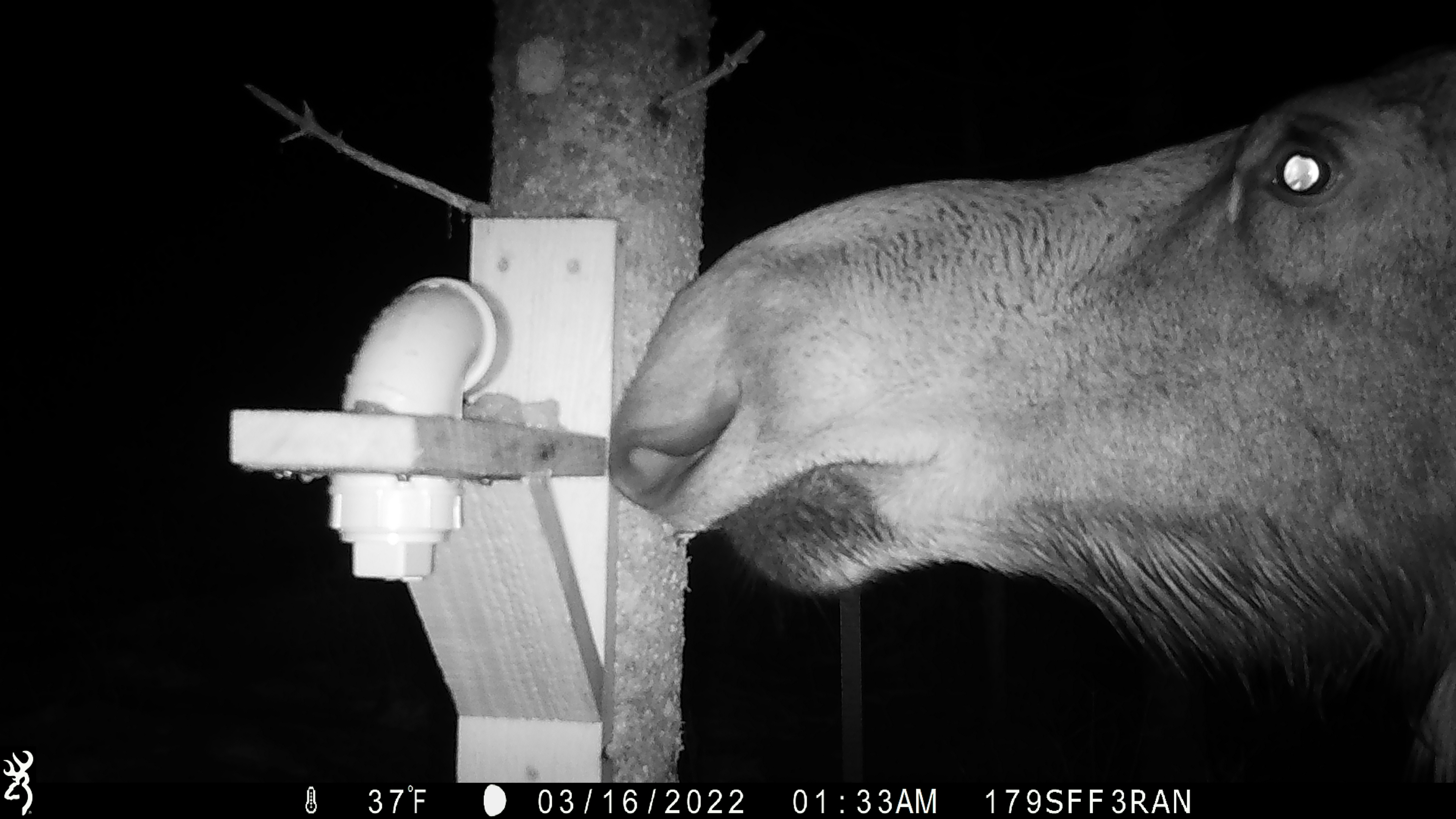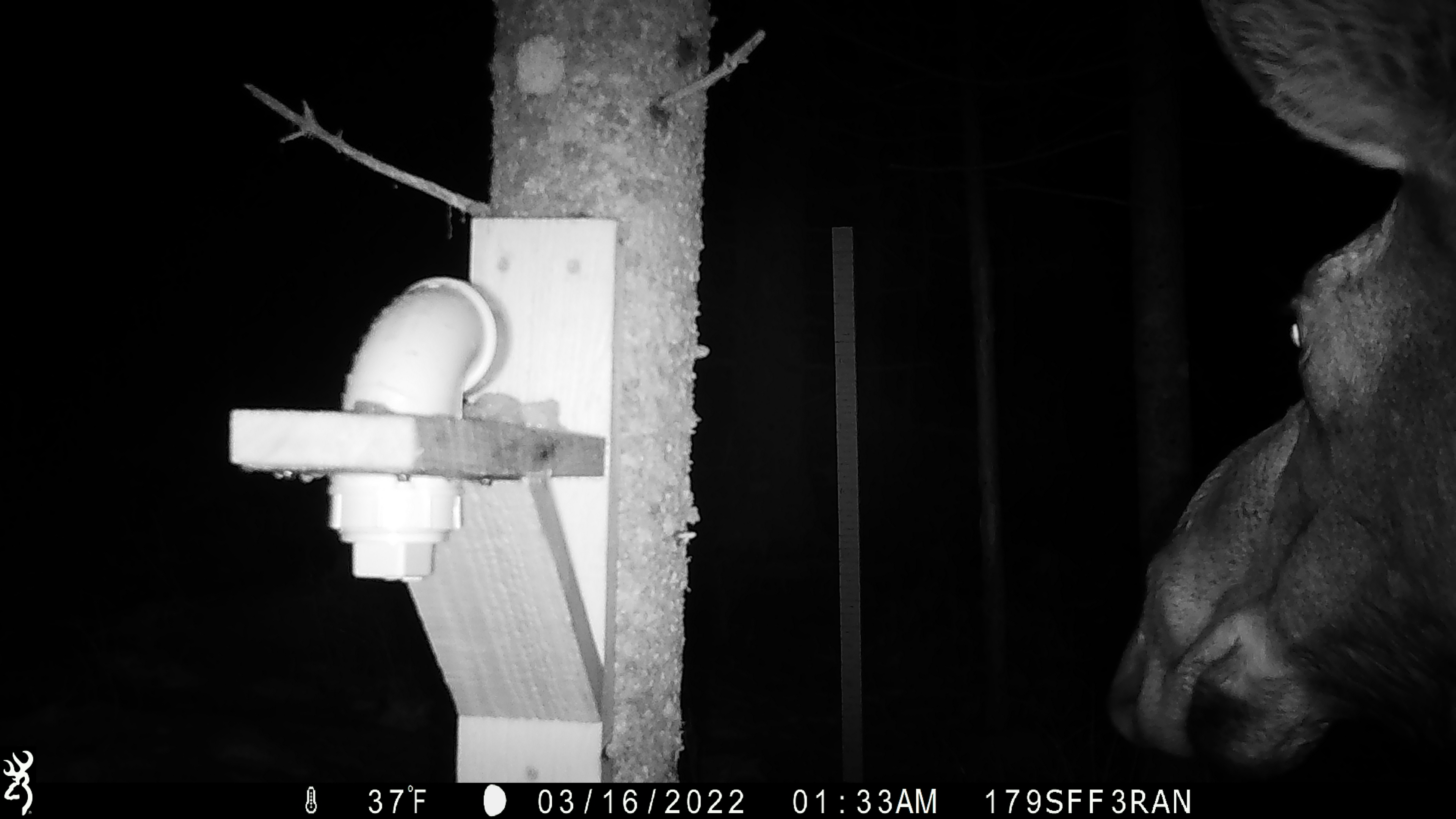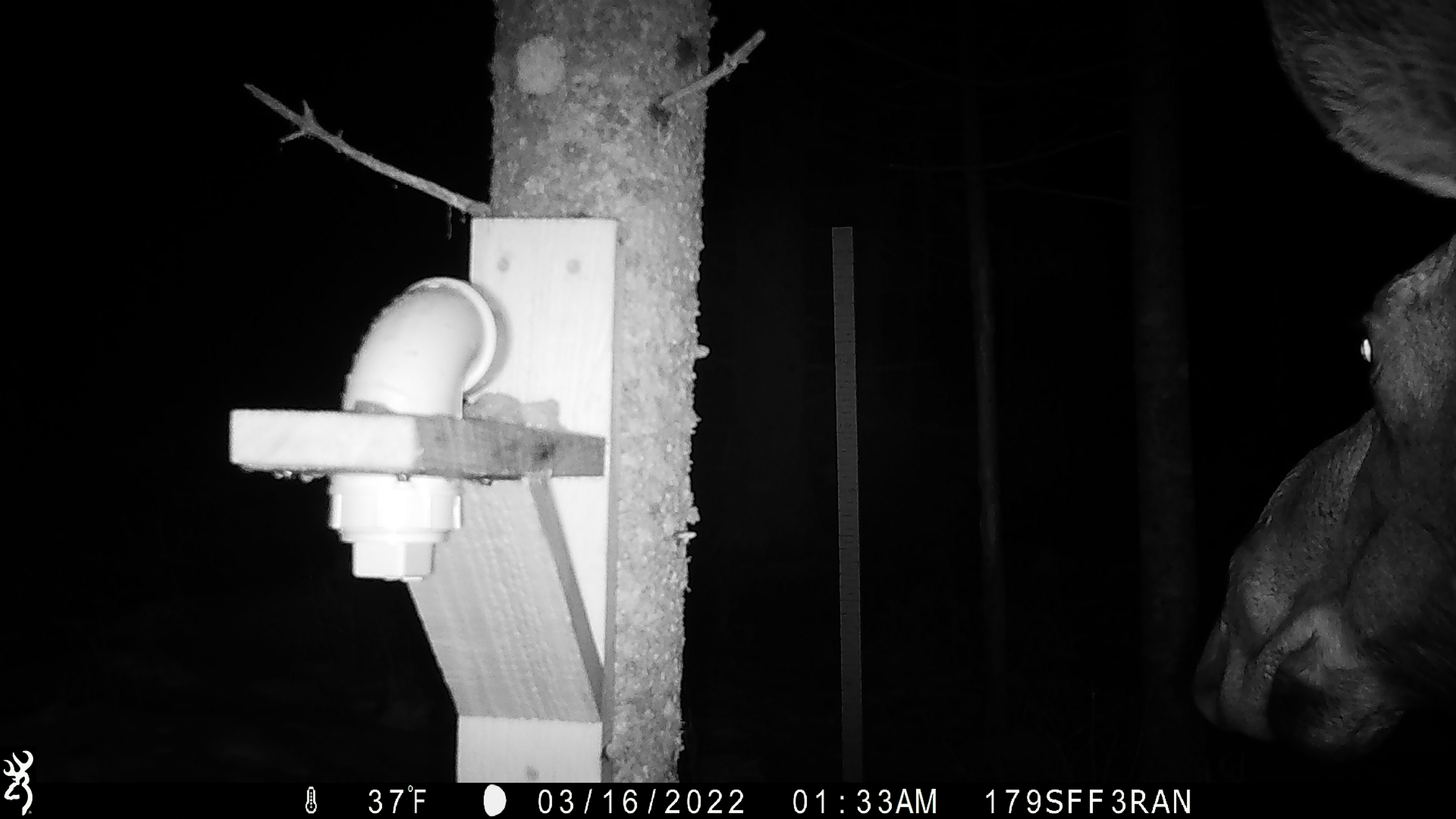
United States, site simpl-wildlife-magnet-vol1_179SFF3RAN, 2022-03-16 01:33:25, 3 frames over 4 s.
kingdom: Animalia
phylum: Chordata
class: Mammalia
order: Artiodactyla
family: Cervidae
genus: Alces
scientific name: Alces alces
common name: moose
Moose (Alces alces).